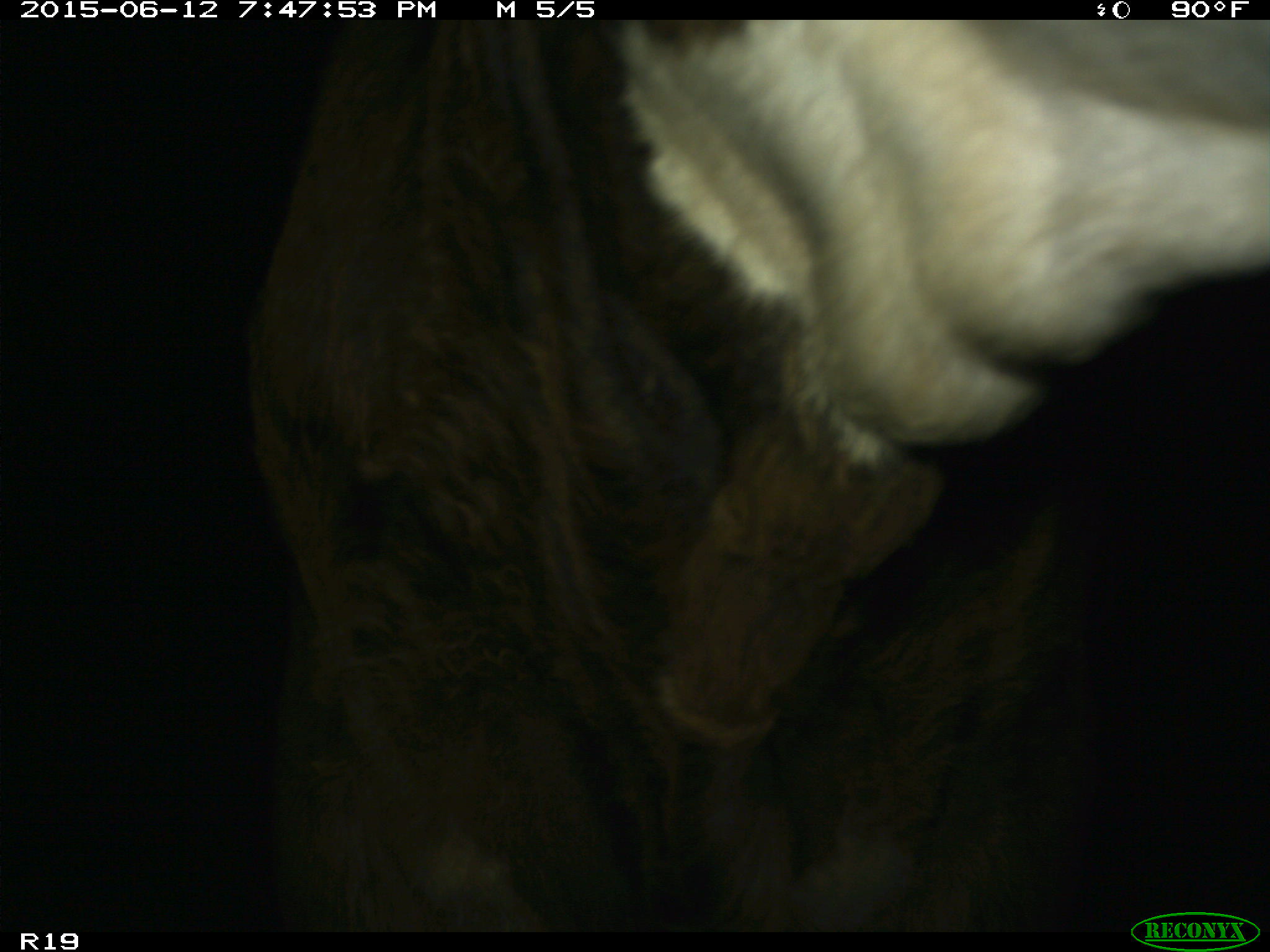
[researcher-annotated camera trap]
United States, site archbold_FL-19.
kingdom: Animalia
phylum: Chordata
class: Mammalia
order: Artiodactyla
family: Bovidae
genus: Bos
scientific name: Bos taurus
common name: domestic cow